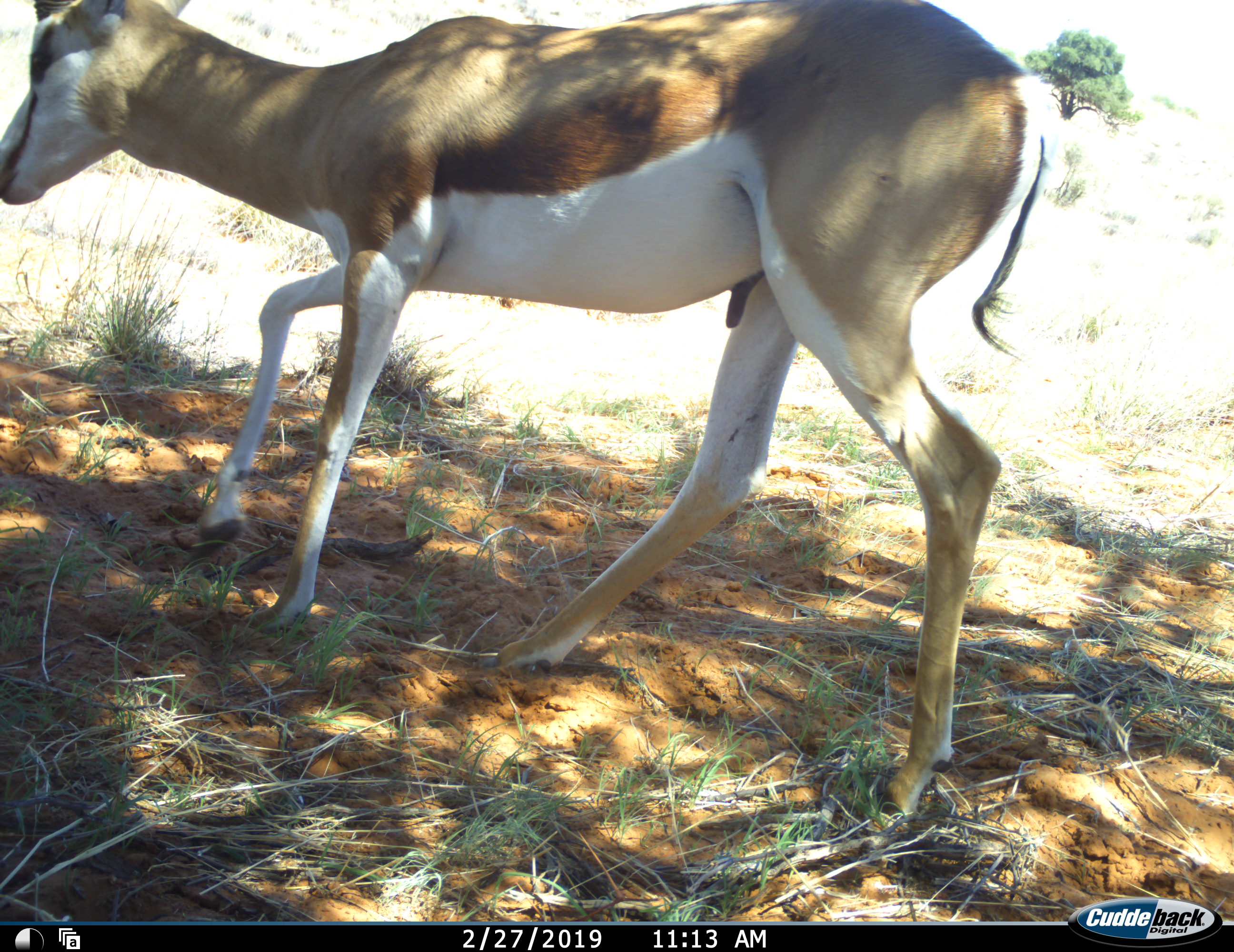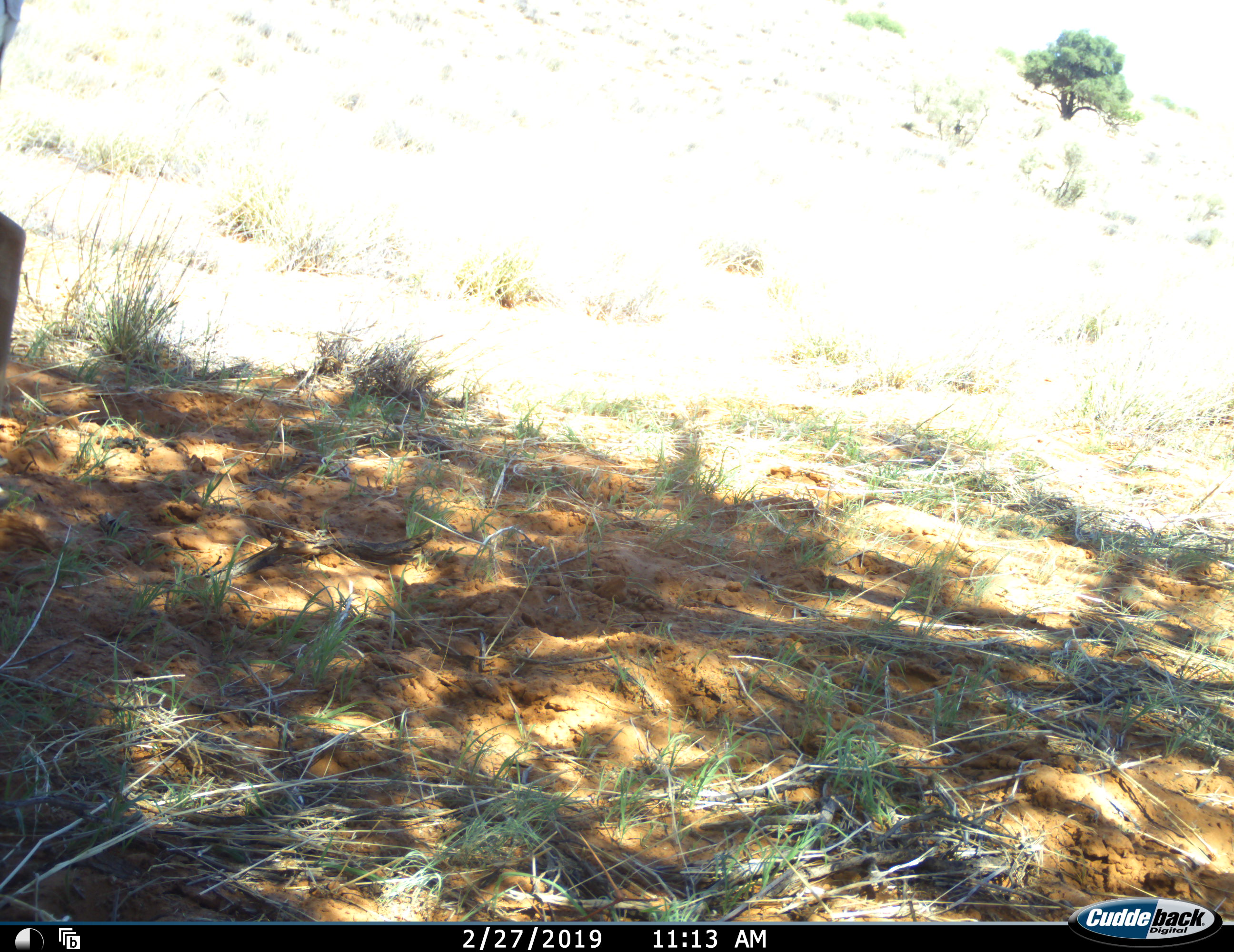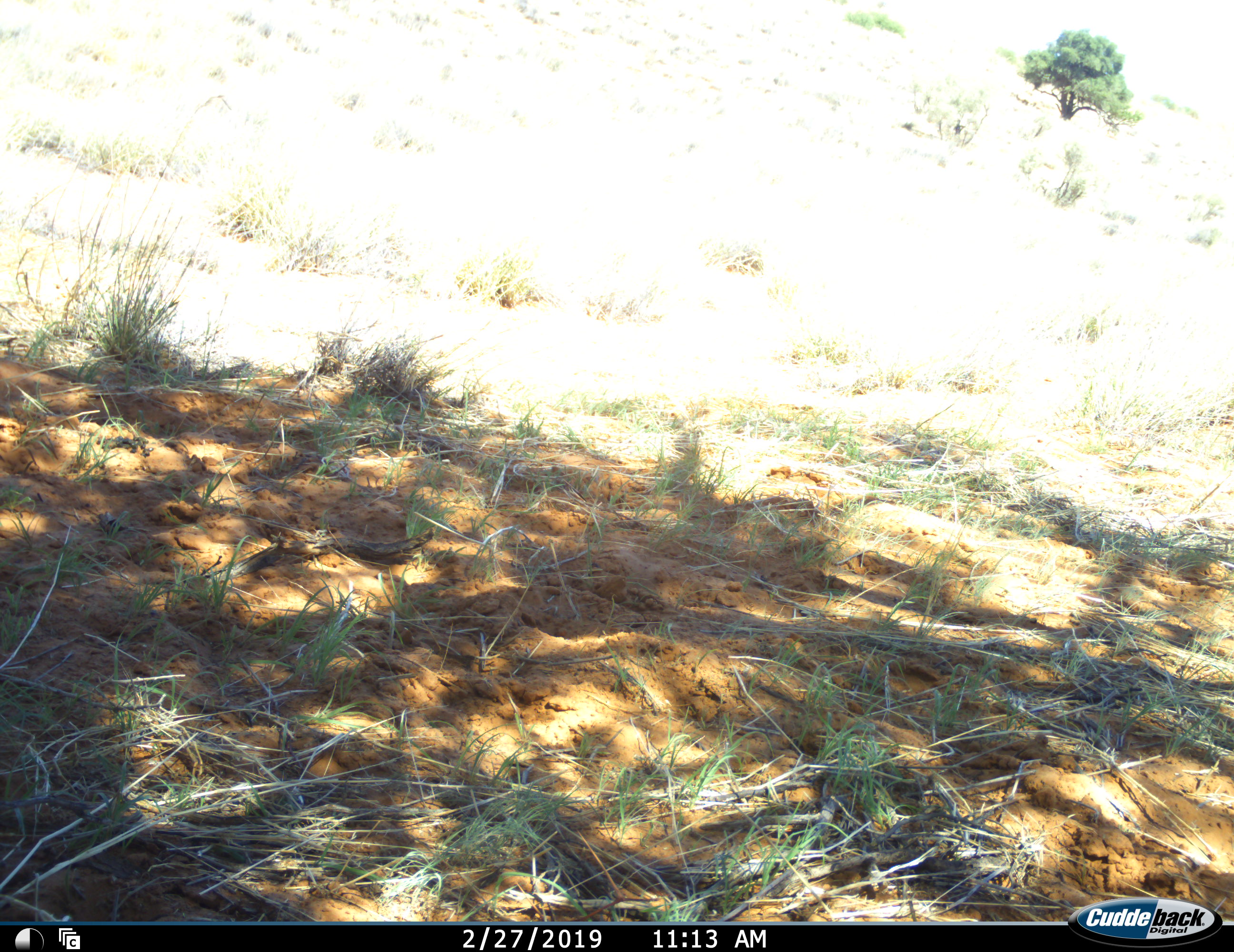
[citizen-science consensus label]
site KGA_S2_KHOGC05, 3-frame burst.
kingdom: Animalia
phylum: Chordata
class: Mammalia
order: Artiodactyla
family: Bovidae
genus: Antidorcas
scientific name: Antidorcas marsupialis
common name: springbok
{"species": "springbok (Antidorcas marsupialis)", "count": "1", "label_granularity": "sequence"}